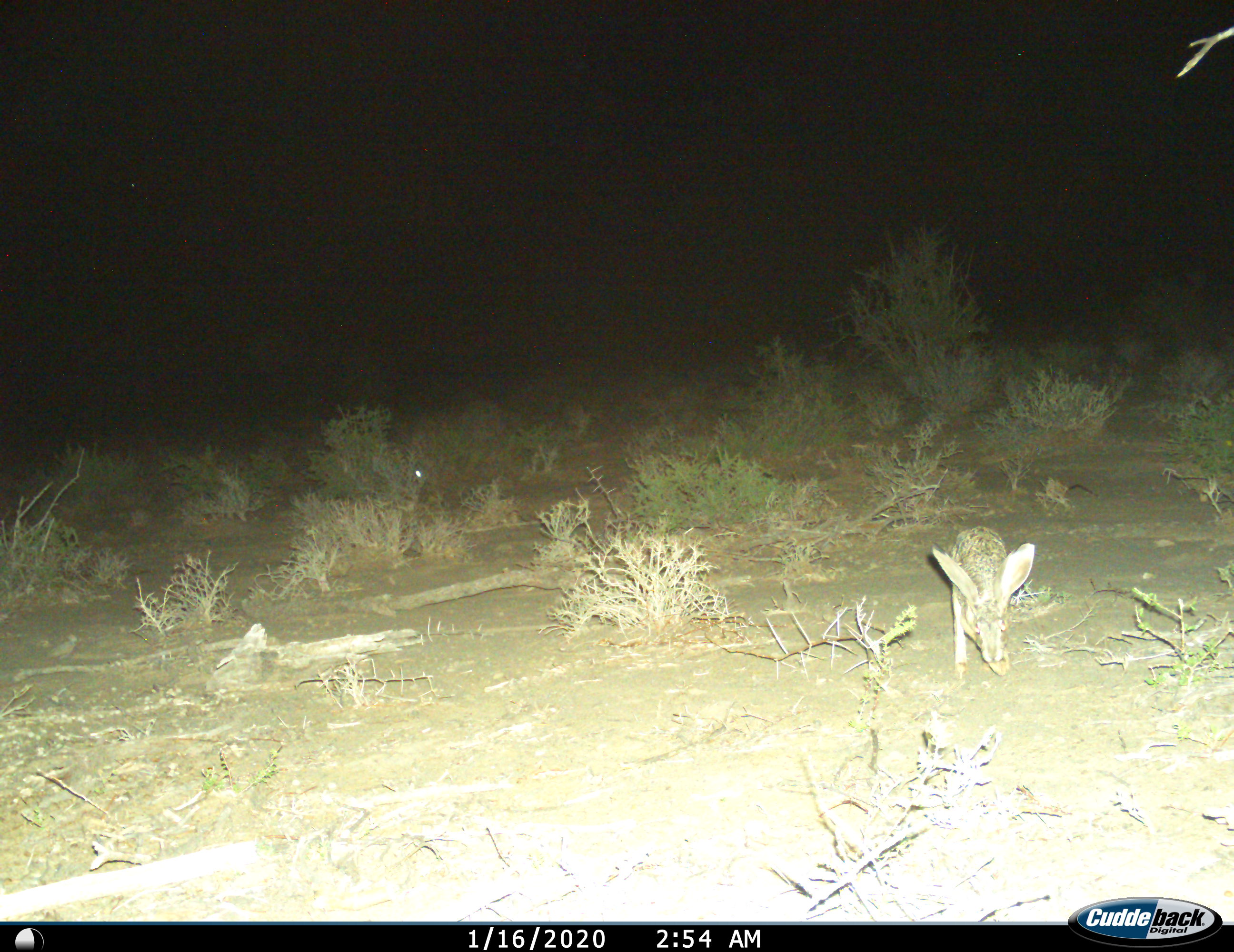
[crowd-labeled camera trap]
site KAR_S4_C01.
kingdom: Animalia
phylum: Chordata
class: Mammalia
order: Lagomorpha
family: Leporidae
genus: Lepus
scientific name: Lepus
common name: hare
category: hareunknown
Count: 1.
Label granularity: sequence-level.